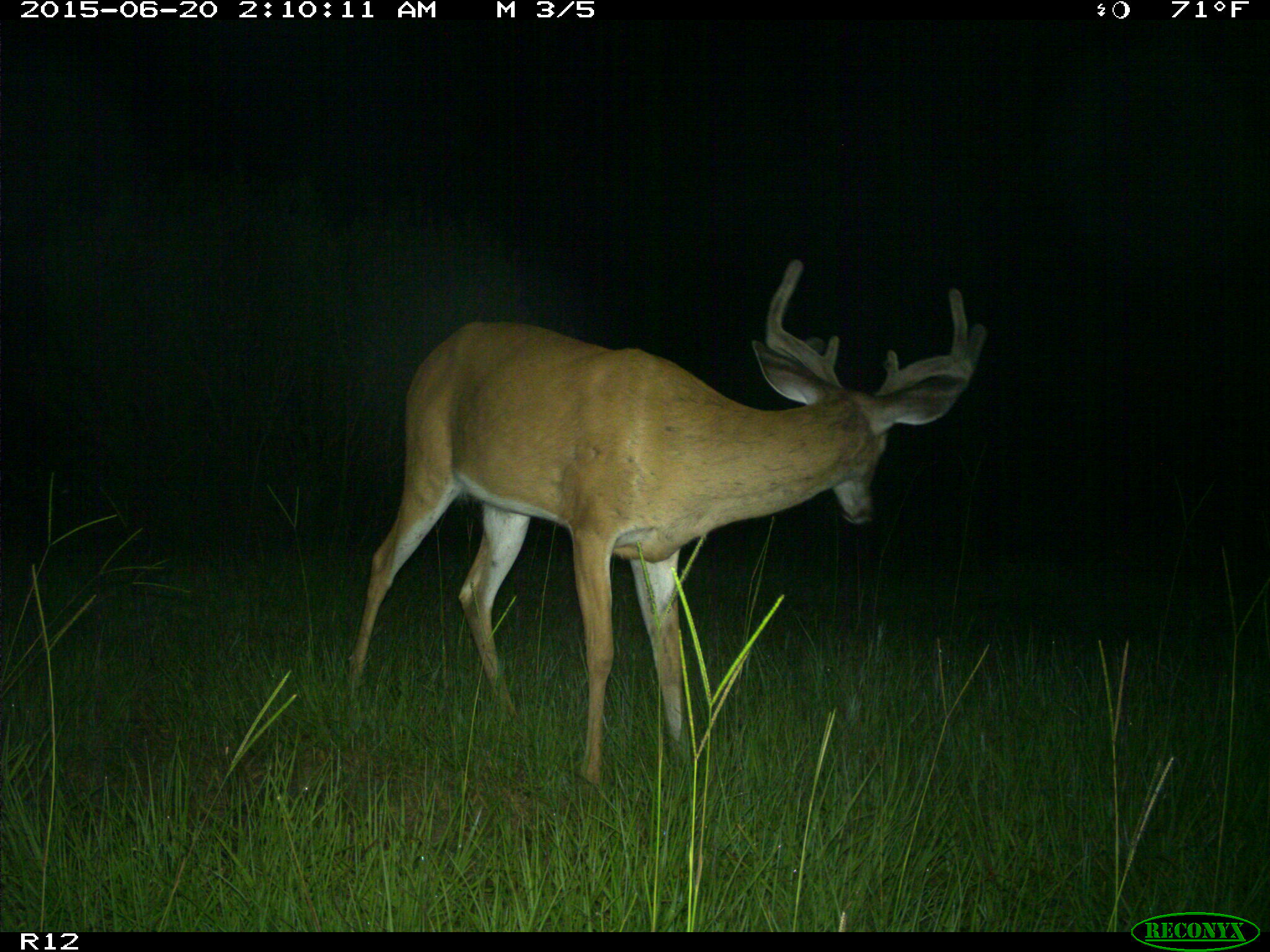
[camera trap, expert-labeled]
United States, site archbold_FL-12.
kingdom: Animalia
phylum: Chordata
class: Mammalia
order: Artiodactyla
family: Cervidae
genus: Odocoileus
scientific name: Odocoileus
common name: deer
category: unidentified deer